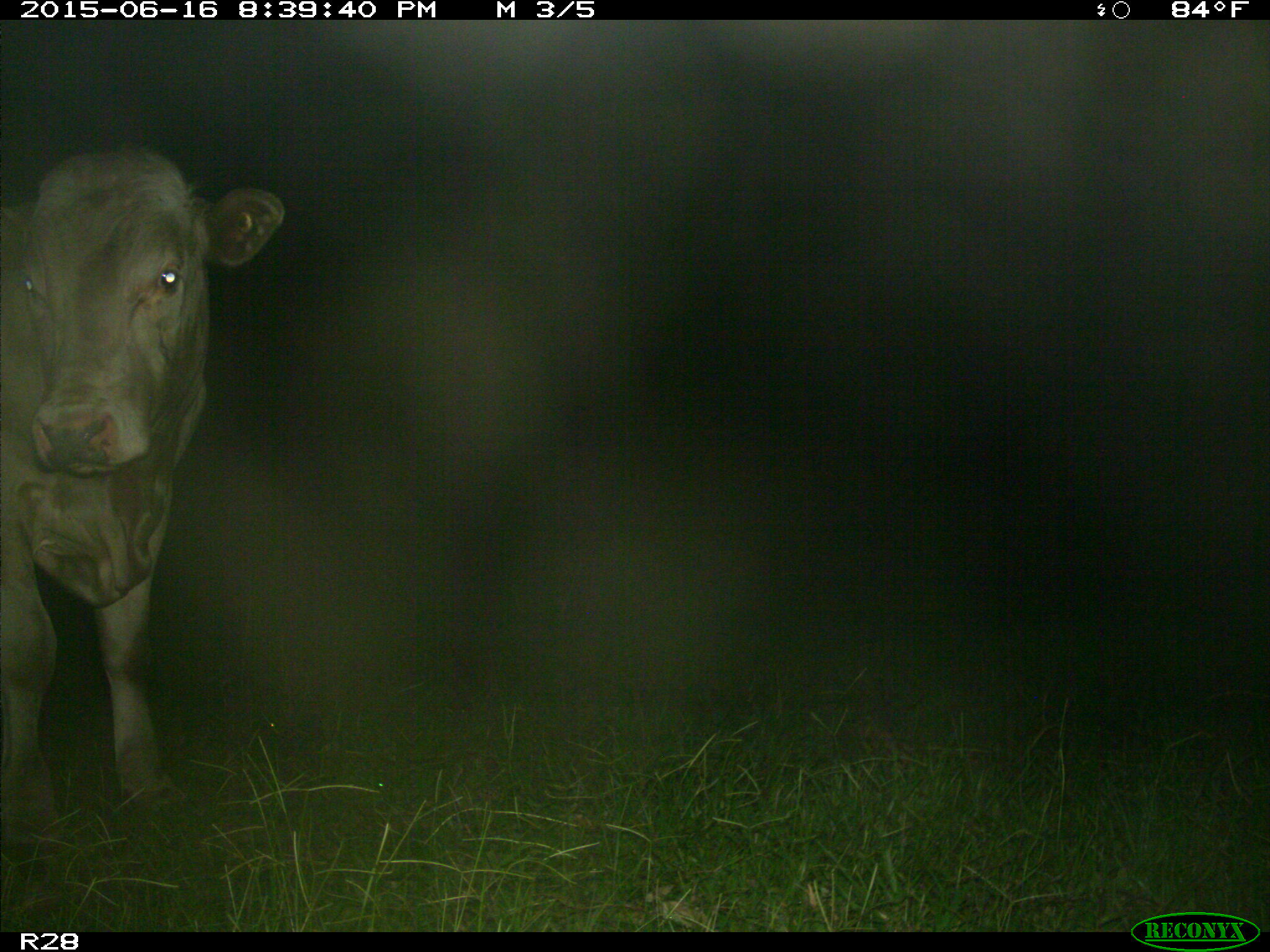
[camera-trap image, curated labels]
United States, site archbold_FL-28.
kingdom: Animalia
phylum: Chordata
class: Mammalia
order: Artiodactyla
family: Bovidae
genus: Bos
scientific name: Bos taurus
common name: domestic cow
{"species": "Bos taurus (domestic cow)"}